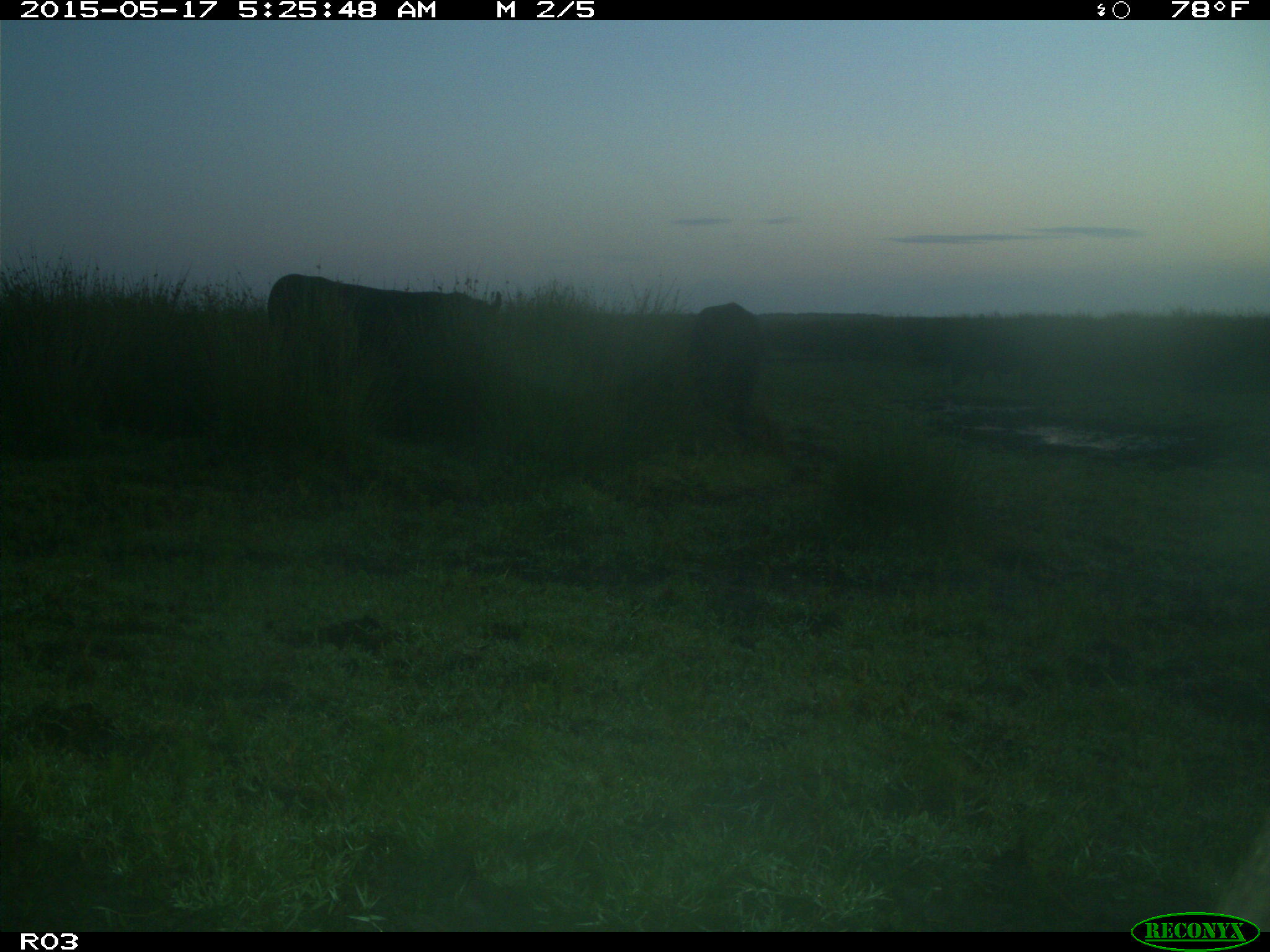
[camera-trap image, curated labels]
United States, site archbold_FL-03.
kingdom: Animalia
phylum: Chordata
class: Mammalia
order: Artiodactyla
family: Bovidae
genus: Bos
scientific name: Bos taurus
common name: domestic cow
Bos taurus (domestic cow).